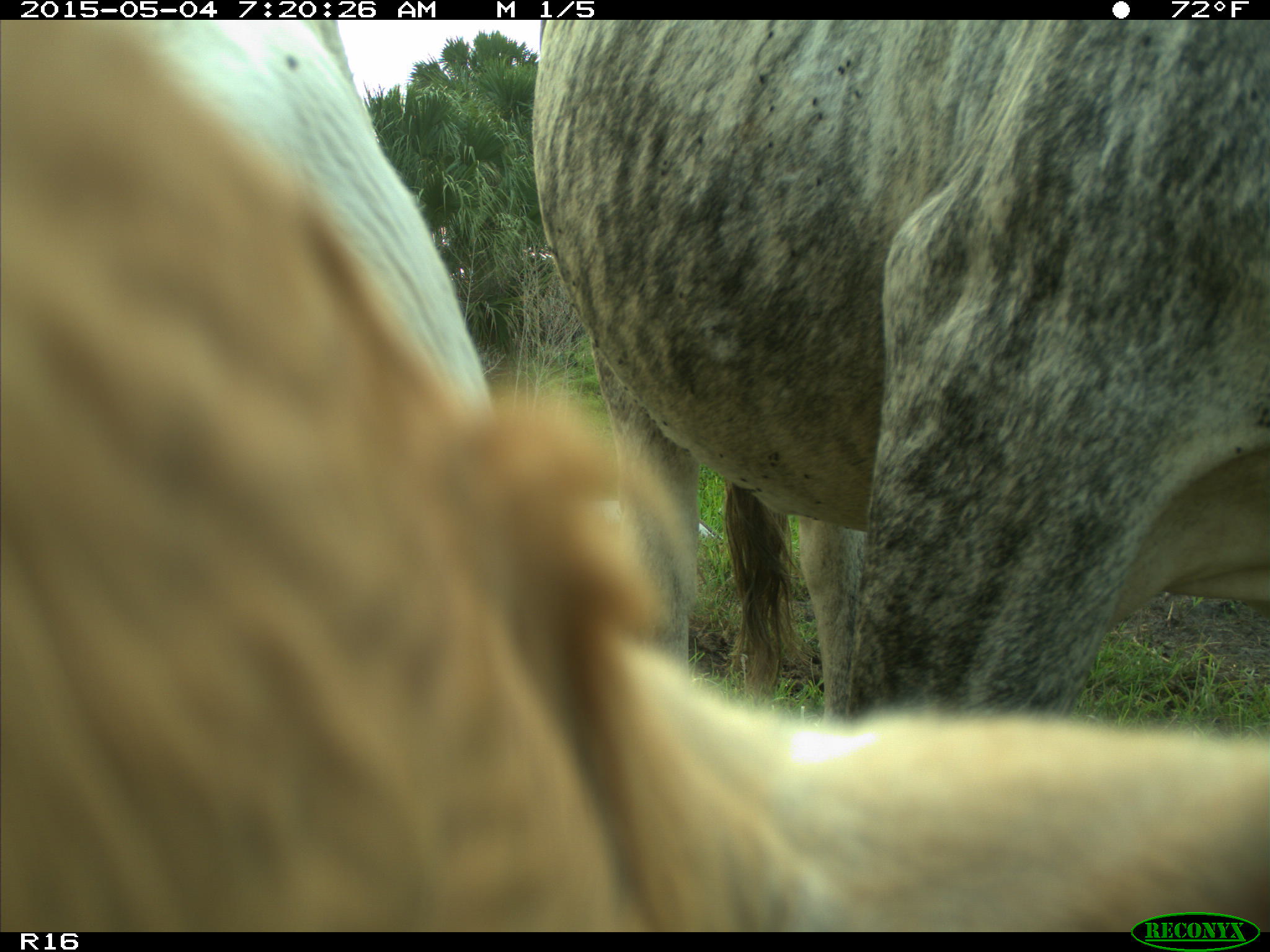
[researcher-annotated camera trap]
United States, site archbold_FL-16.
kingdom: Animalia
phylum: Chordata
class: Mammalia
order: Artiodactyla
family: Bovidae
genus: Bos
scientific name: Bos taurus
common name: domestic cow